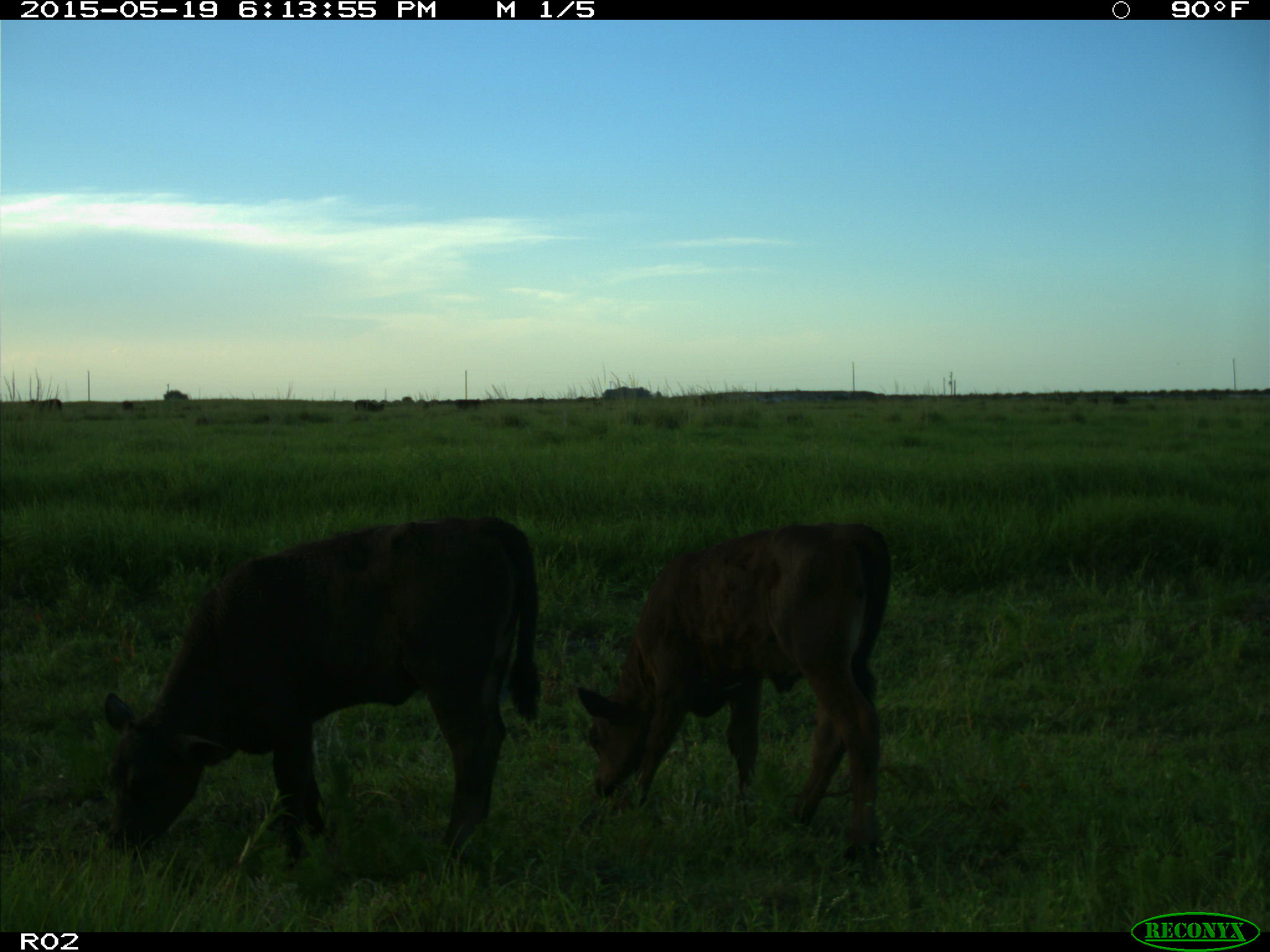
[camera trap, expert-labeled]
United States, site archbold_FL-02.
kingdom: Animalia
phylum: Chordata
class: Mammalia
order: Artiodactyla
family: Bovidae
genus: Bos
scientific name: Bos taurus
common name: domestic cow